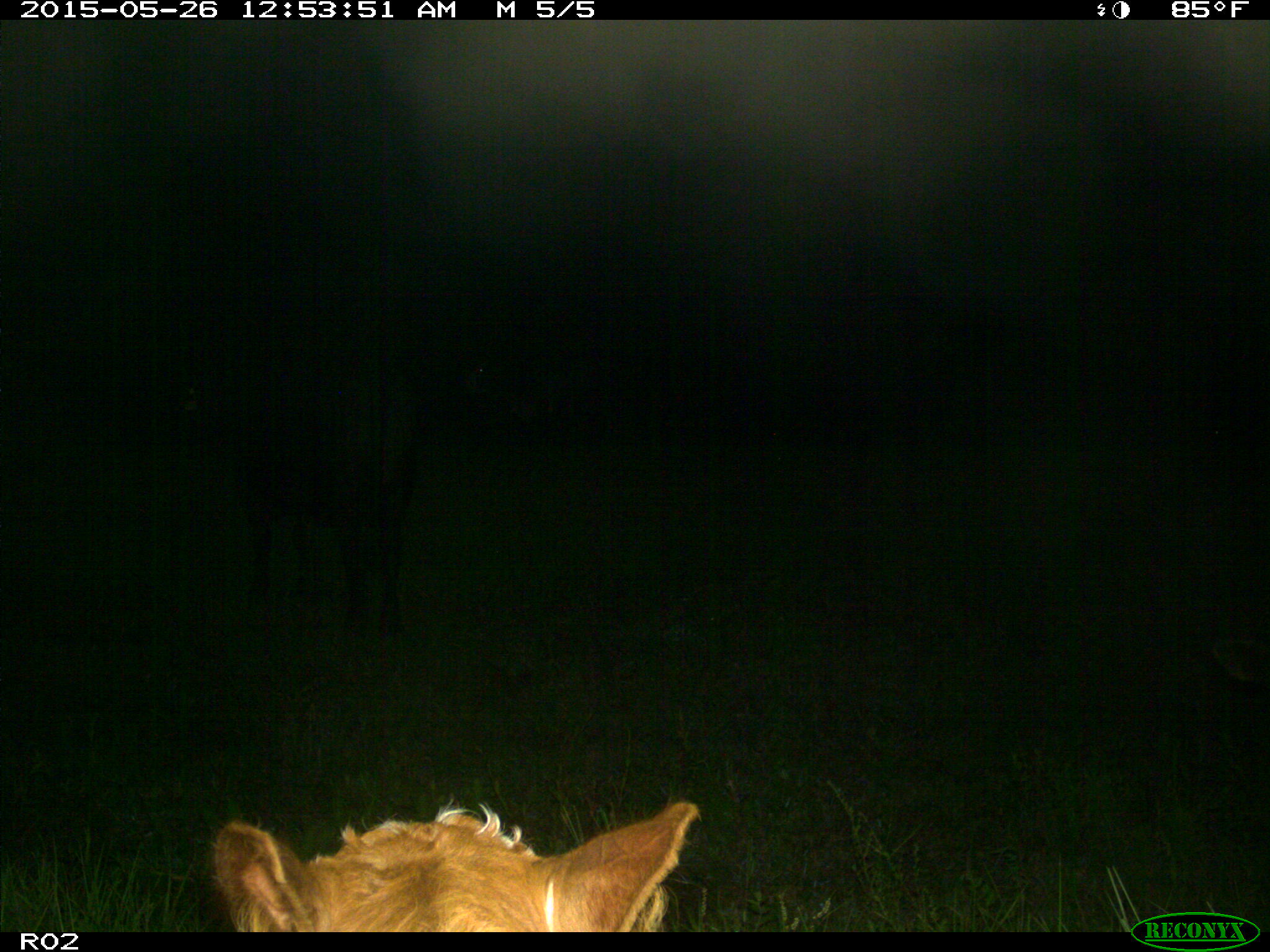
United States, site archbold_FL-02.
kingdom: Animalia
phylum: Chordata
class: Mammalia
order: Artiodactyla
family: Bovidae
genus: Bos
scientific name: Bos taurus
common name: domestic cow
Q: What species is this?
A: Bos taurus (domestic cow).